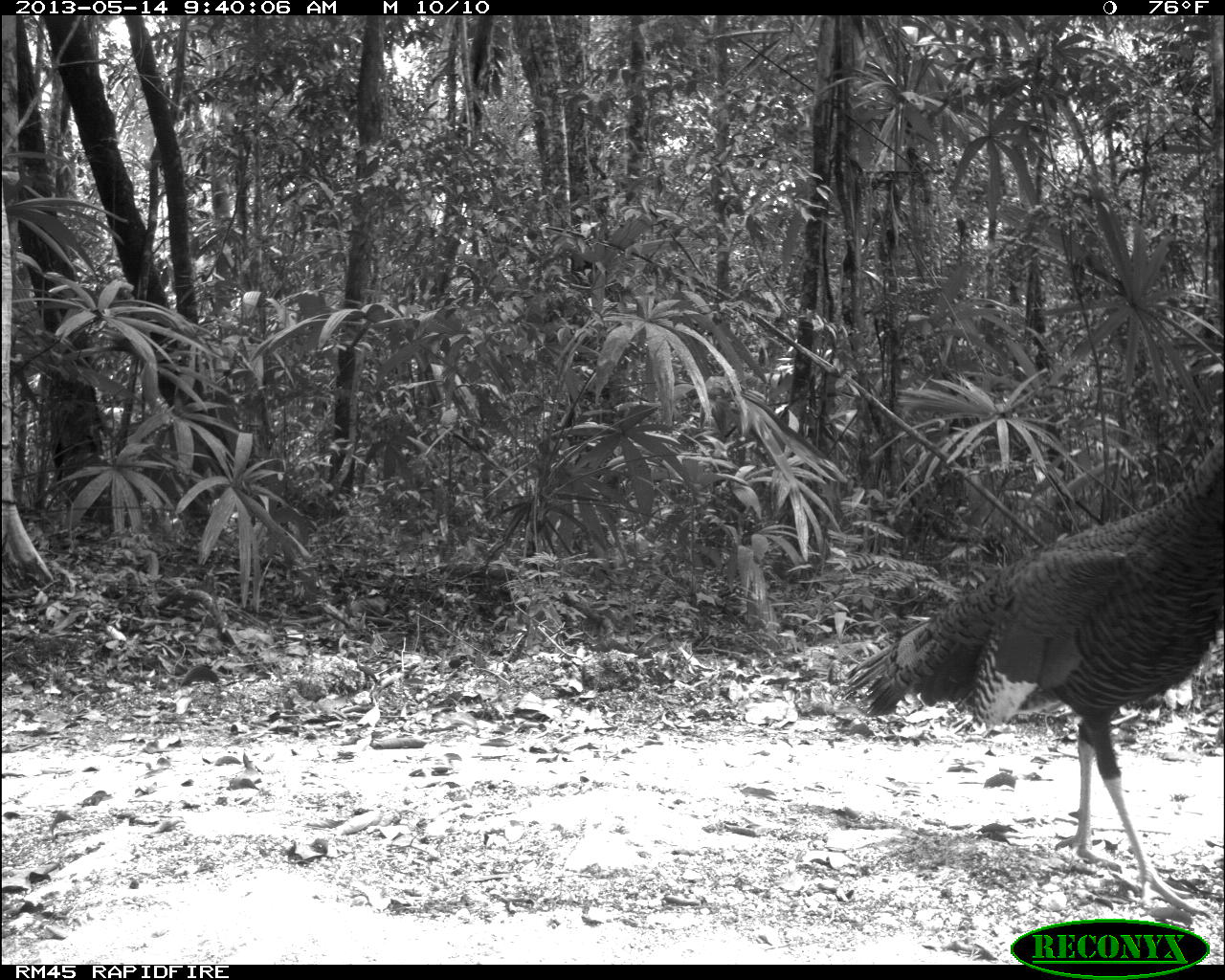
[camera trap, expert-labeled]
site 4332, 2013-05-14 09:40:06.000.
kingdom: Animalia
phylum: Chordata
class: Aves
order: Galliformes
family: Phasianidae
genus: Meleagris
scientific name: Meleagris ocellata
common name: ocellated turkey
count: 1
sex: male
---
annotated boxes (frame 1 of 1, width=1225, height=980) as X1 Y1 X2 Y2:
meleagris ocellata: 837 431 1225 917